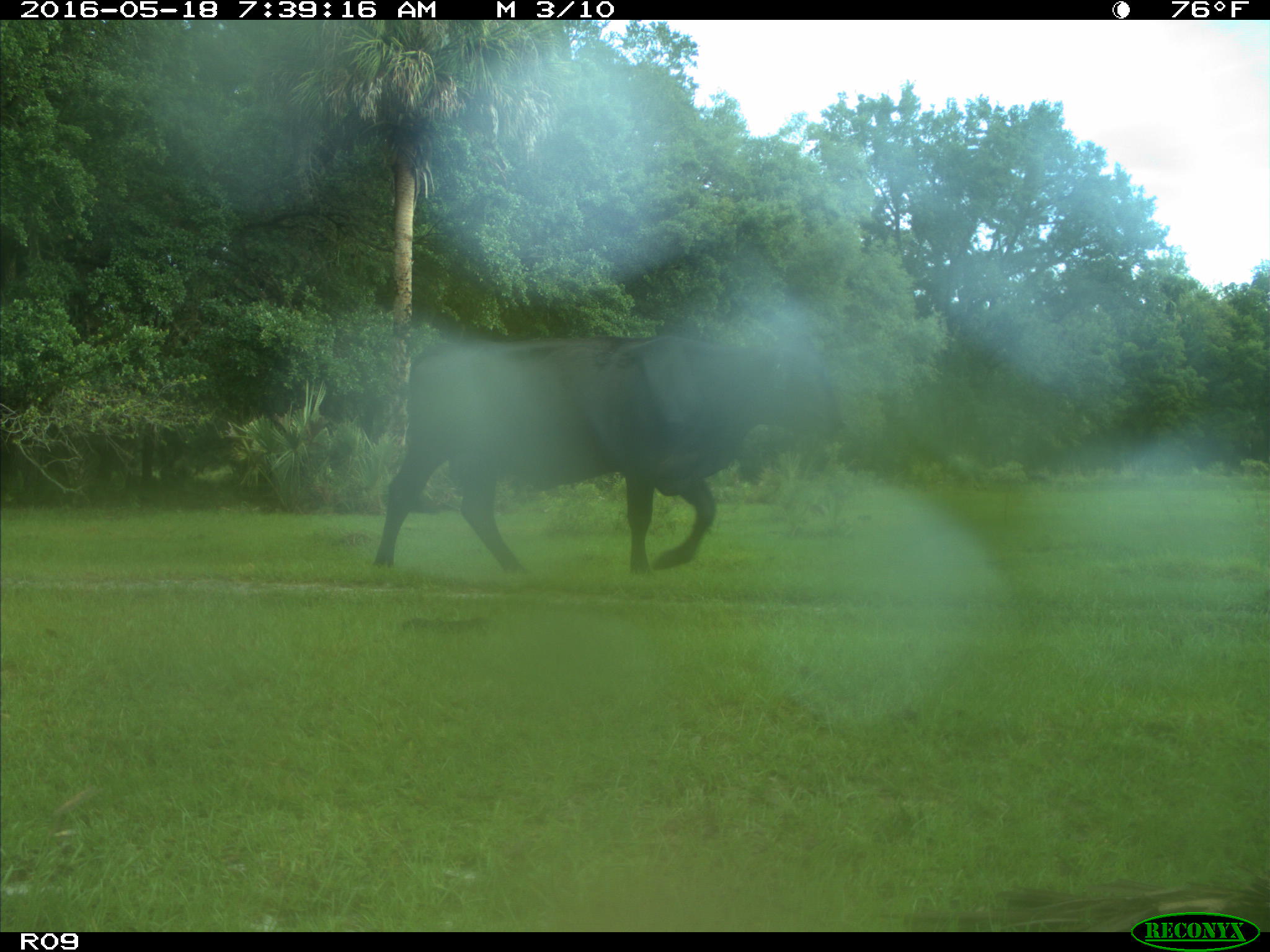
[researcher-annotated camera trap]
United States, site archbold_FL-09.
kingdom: Animalia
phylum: Chordata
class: Mammalia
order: Artiodactyla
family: Bovidae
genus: Bos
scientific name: Bos taurus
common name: domestic cow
Bos taurus (domestic cow).